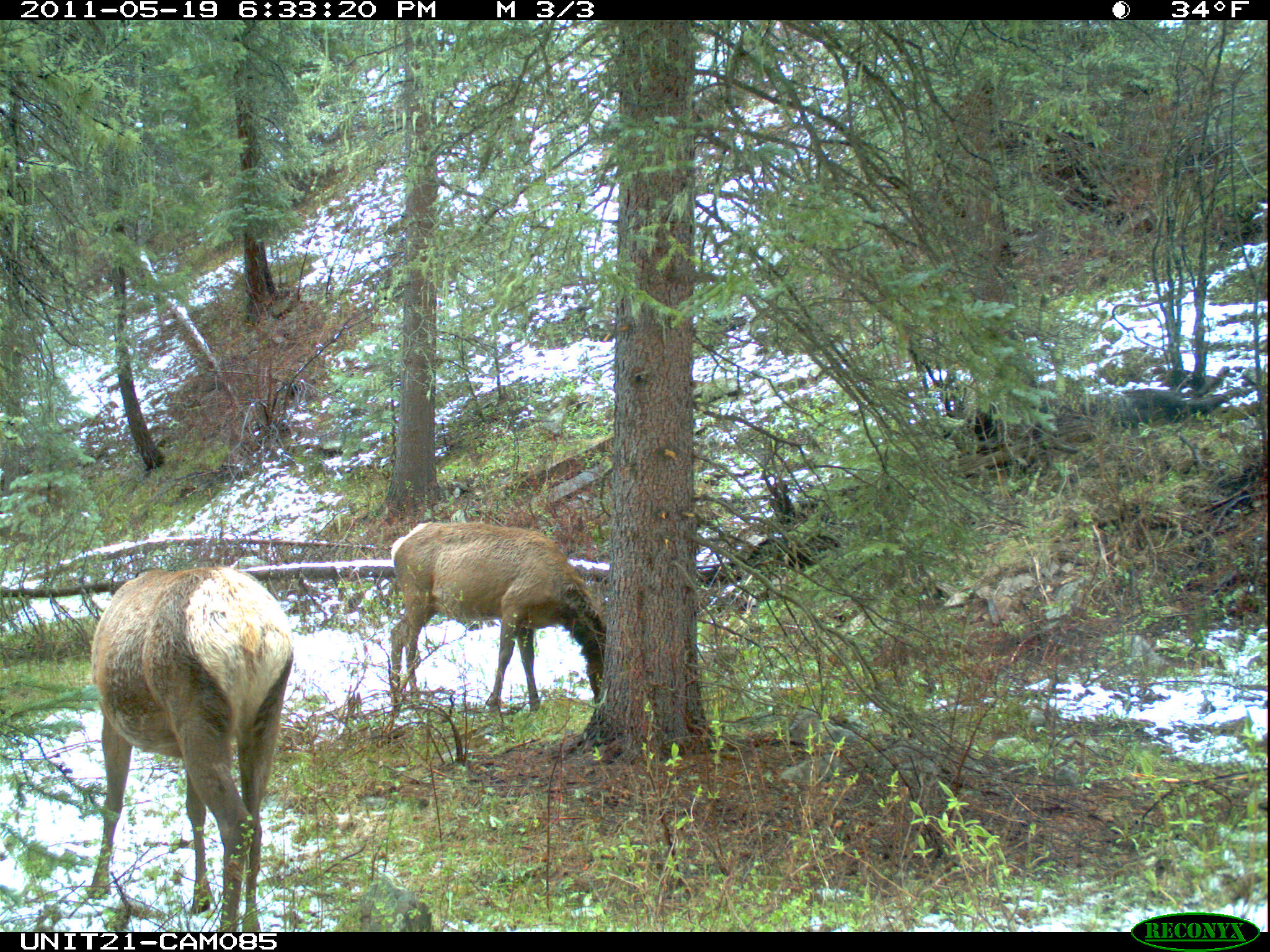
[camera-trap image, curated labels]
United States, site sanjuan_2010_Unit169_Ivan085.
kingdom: Animalia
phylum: Chordata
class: Mammalia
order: Artiodactyla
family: Cervidae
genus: Cervus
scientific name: Cervus elaphus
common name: red deer